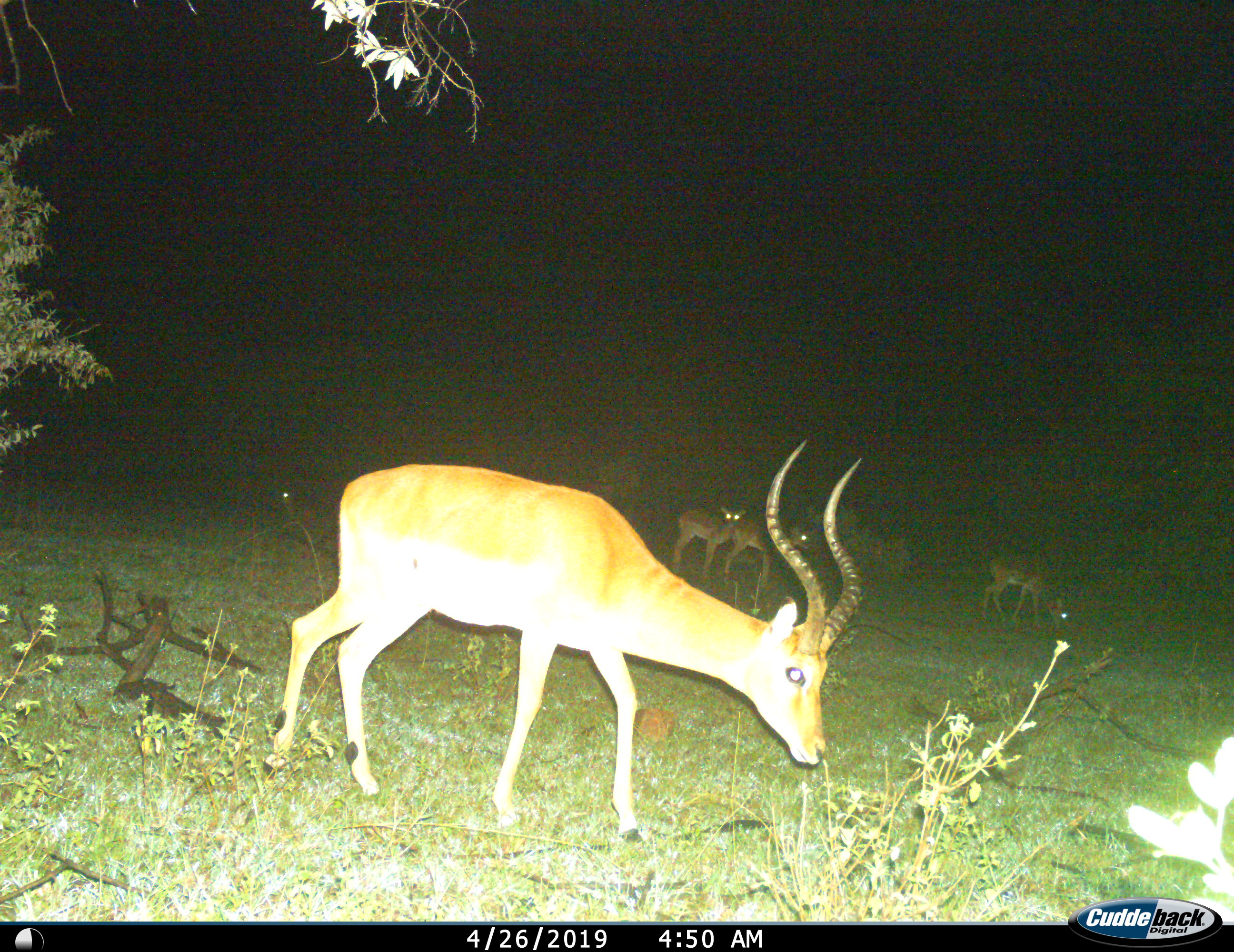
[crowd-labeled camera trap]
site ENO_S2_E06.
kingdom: Animalia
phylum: Chordata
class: Mammalia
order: Artiodactyla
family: Bovidae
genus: Aepyceros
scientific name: Aepyceros melampus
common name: impala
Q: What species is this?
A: Impala (Aepyceros melampus).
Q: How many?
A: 5.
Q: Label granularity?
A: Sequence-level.